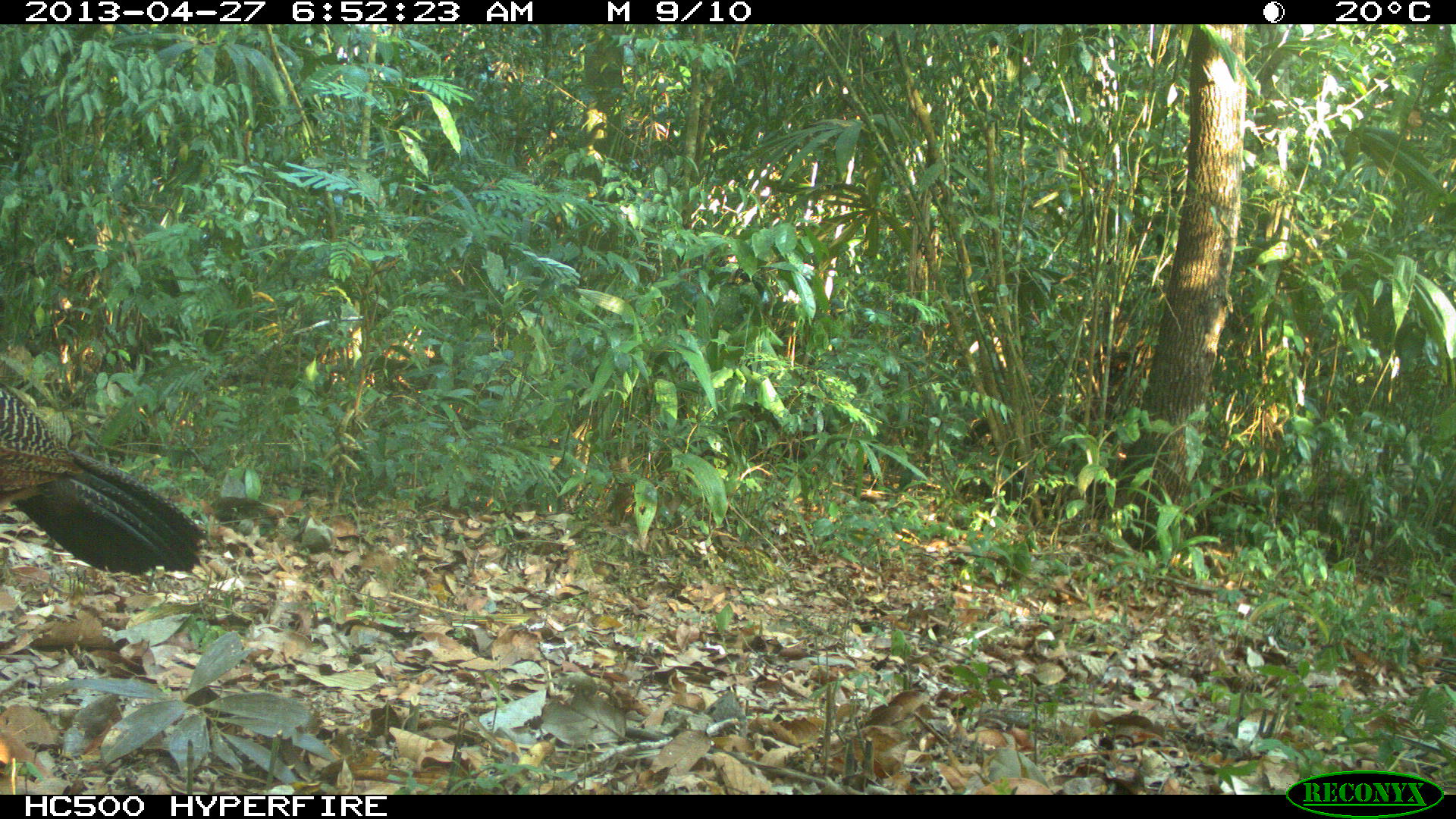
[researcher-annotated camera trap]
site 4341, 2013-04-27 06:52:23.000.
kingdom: Animalia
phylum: Chordata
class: Aves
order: Galliformes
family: Cracidae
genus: Crax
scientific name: Crax rubra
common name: great curassow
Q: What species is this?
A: Crax rubra (great curassow).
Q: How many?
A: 1.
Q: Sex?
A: Female.